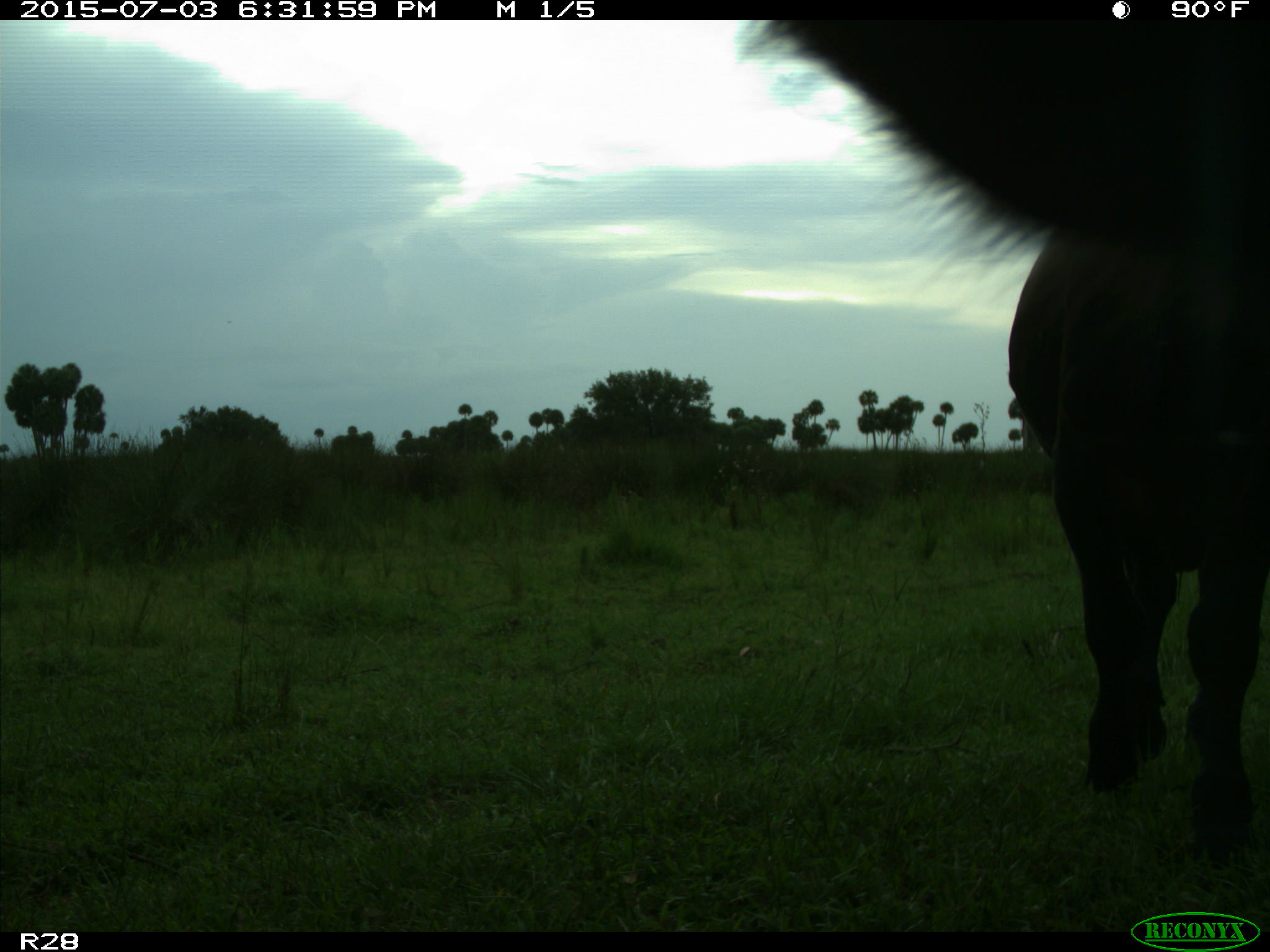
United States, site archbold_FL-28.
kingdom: Animalia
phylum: Chordata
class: Mammalia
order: Artiodactyla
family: Bovidae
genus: Bos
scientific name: Bos taurus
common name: domestic cow